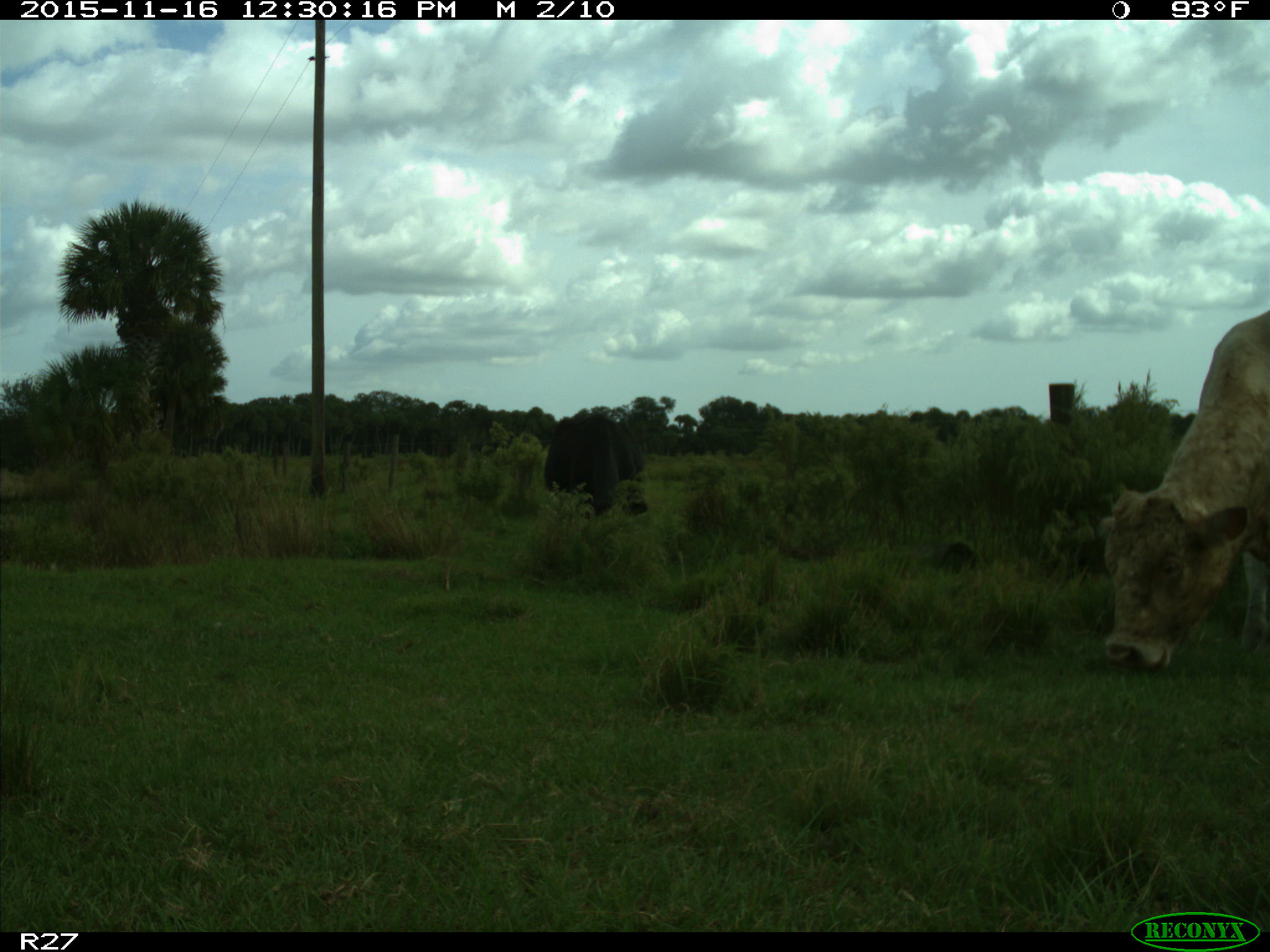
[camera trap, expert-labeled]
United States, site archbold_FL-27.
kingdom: Animalia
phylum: Chordata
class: Mammalia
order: Artiodactyla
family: Bovidae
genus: Bos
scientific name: Bos taurus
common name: domestic cow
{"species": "Bos taurus (domestic cow)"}